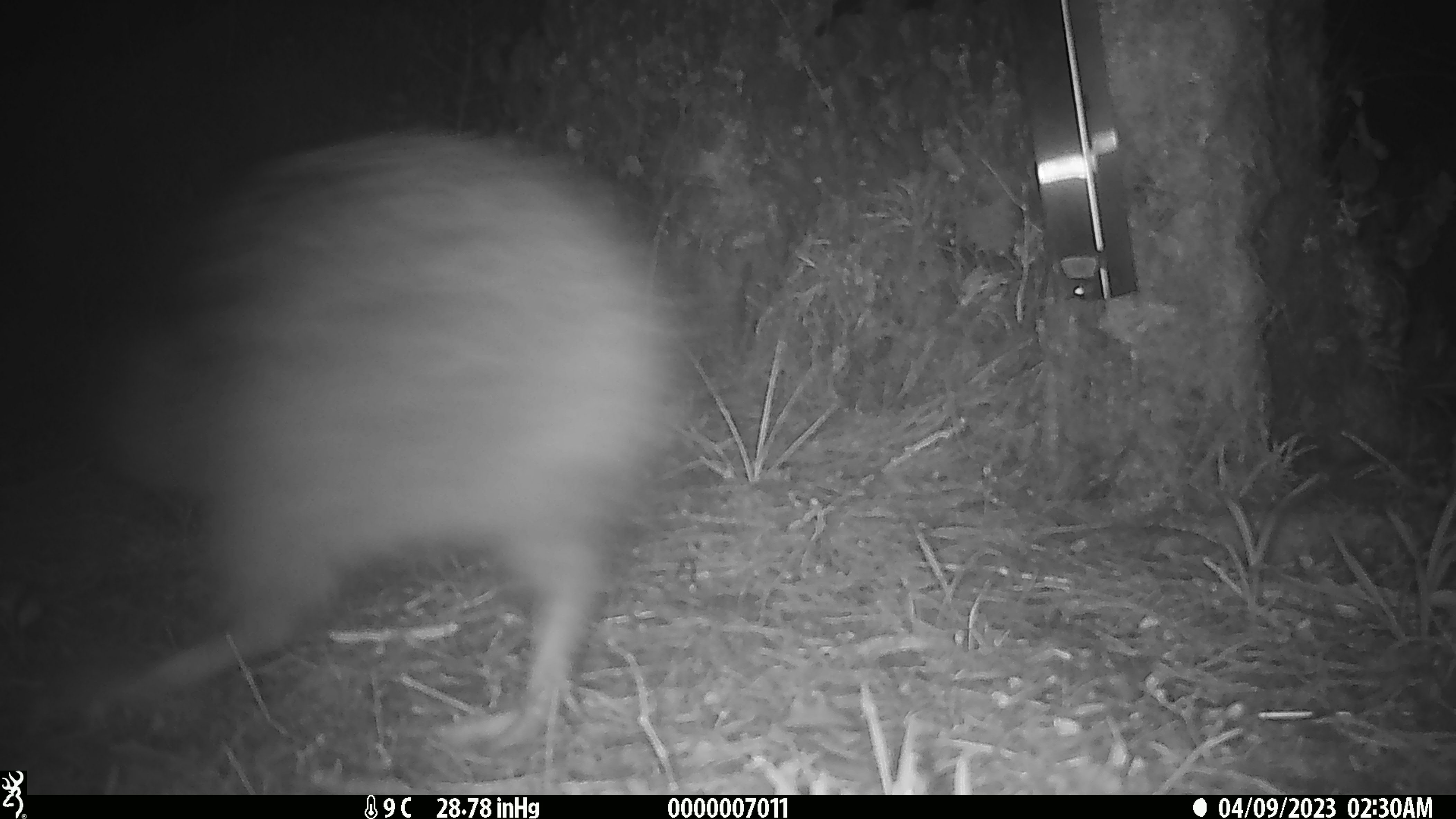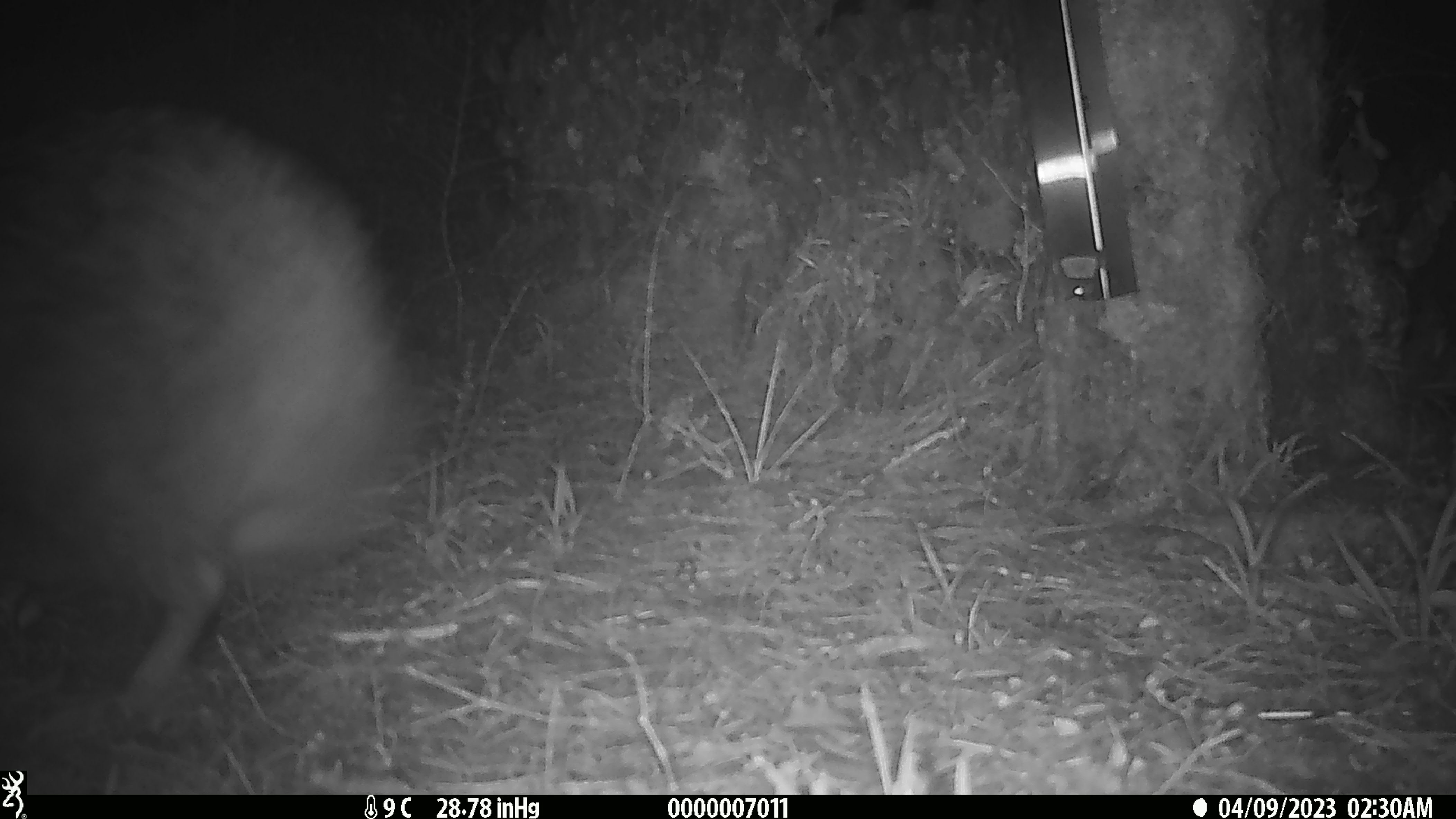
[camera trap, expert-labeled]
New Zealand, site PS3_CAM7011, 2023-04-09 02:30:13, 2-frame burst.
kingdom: Animalia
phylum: Chordata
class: Aves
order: Apterygiformes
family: Apterygidae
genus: Apteryx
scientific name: Apteryx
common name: kiwi